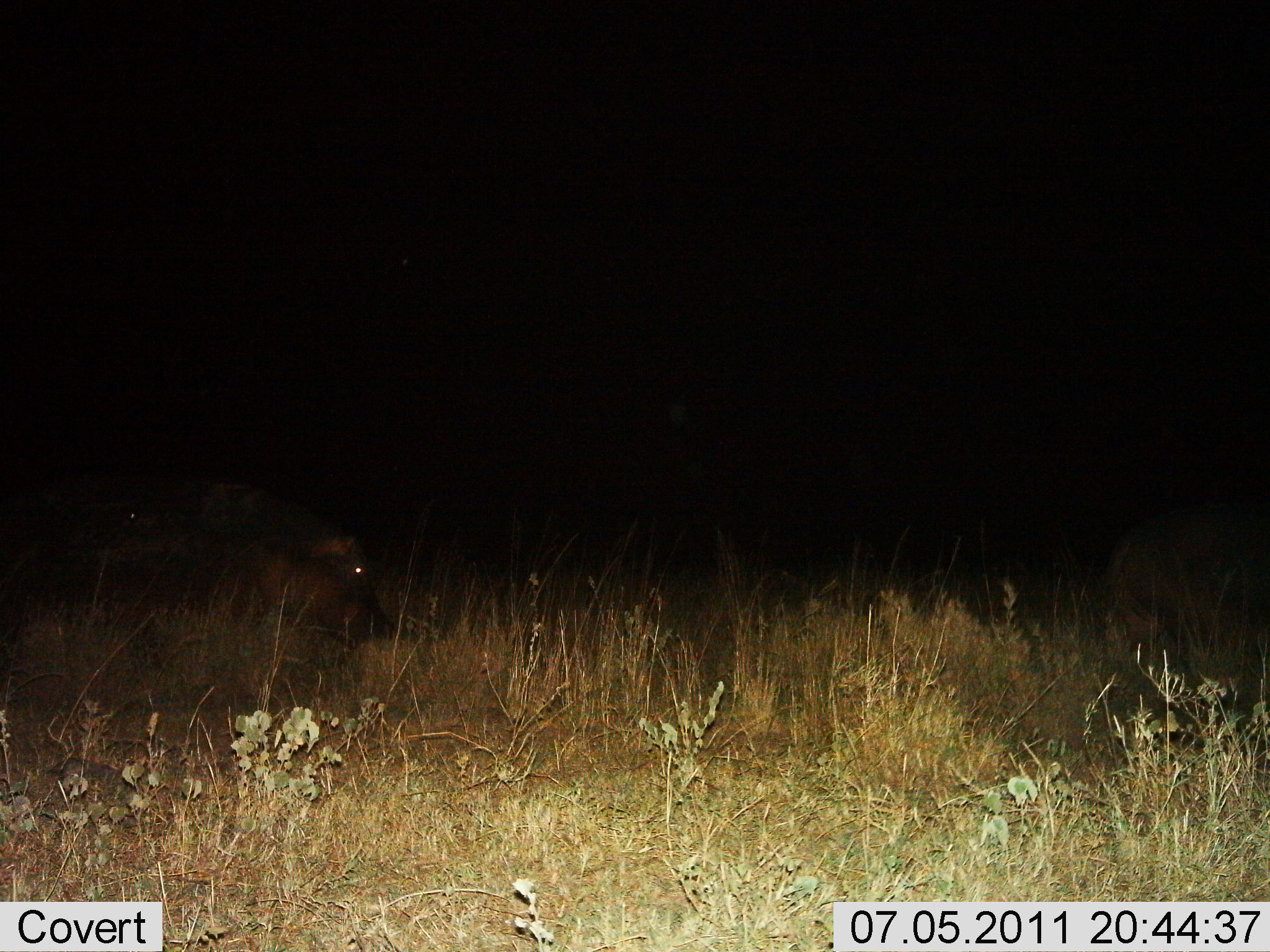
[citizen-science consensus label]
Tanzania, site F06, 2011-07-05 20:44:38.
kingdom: Animalia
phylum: Chordata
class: Mammalia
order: Artiodactyla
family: Hippopotamidae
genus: Hippopotamus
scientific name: Hippopotamus amphibius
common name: hippopotamus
Hippopotamus (Hippopotamus amphibius), count 1. Behavior (volunteer vote fractions): standing 50%, resting 0%, moving 33%, interacting 0%. Young present (vote fraction): 0%. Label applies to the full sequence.